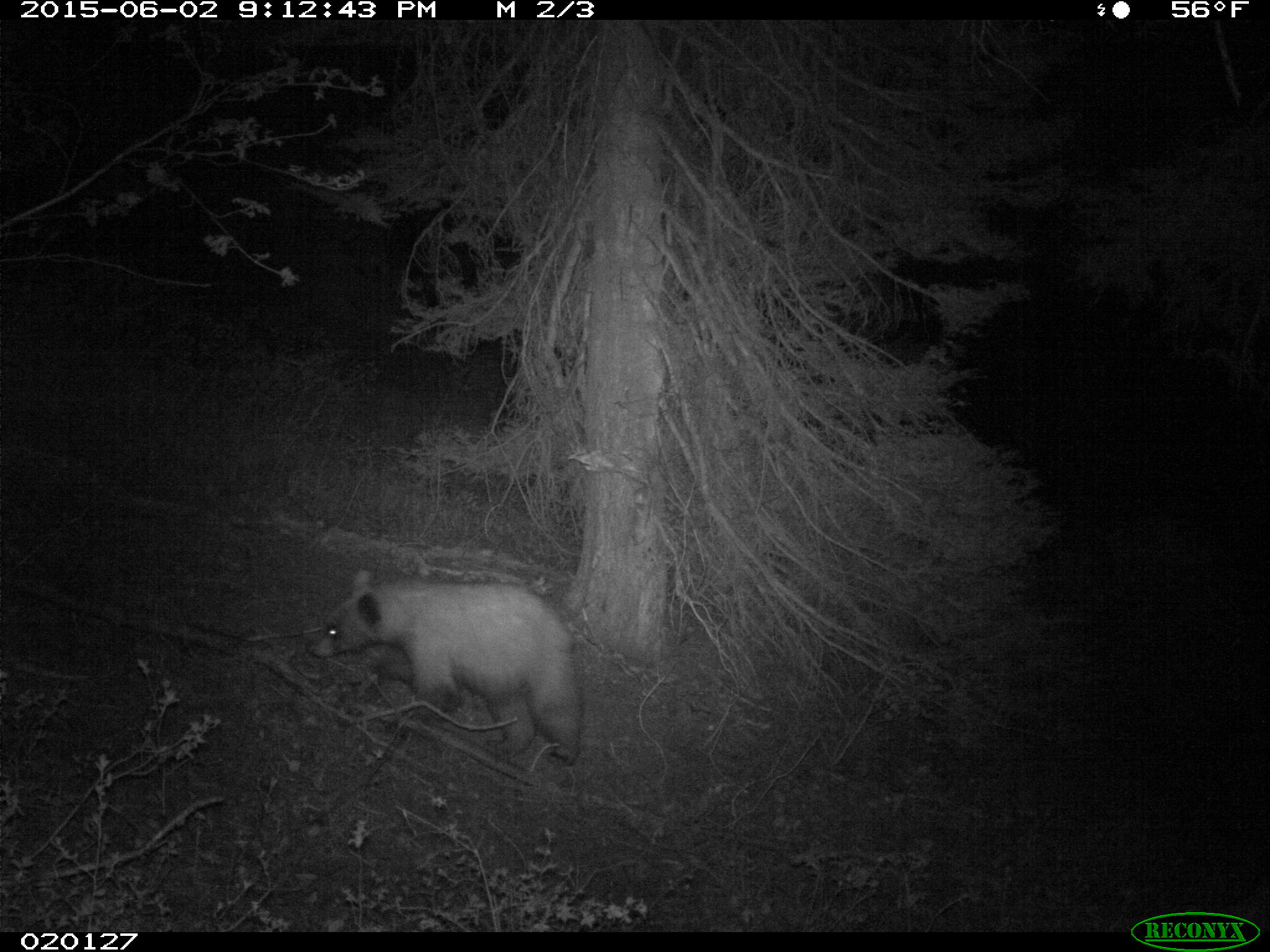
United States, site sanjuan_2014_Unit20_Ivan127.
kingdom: Animalia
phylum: Chordata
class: Mammalia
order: Carnivora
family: Ursidae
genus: Ursus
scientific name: Ursus americanus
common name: american black bear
Ursus americanus (american black bear).